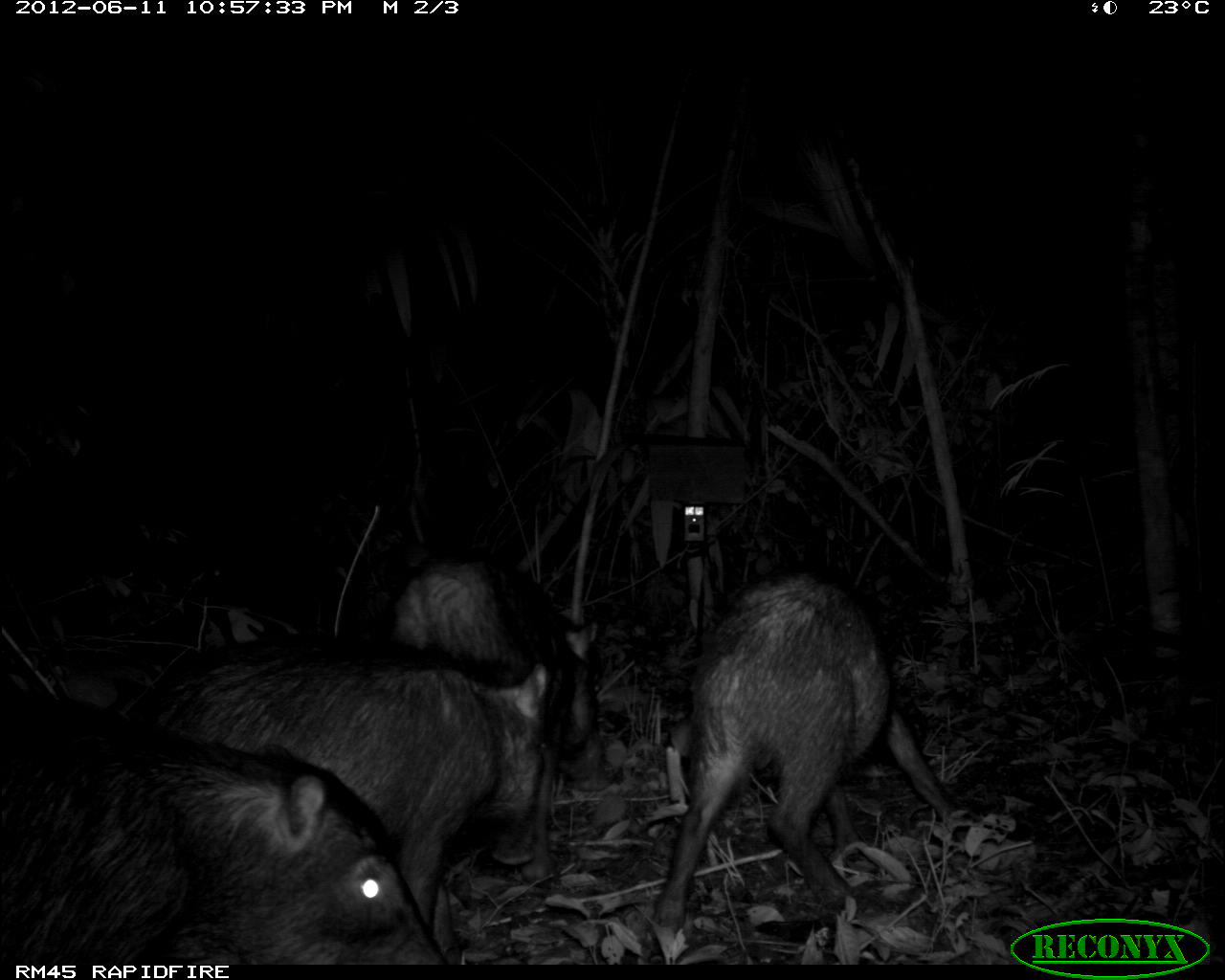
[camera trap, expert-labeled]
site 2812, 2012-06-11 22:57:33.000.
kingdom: Animalia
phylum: Chordata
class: Mammalia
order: Artiodactyla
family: Tayassuidae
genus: Tayassu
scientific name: Tayassu pecari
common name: white-lipped peccary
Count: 18.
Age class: adult.